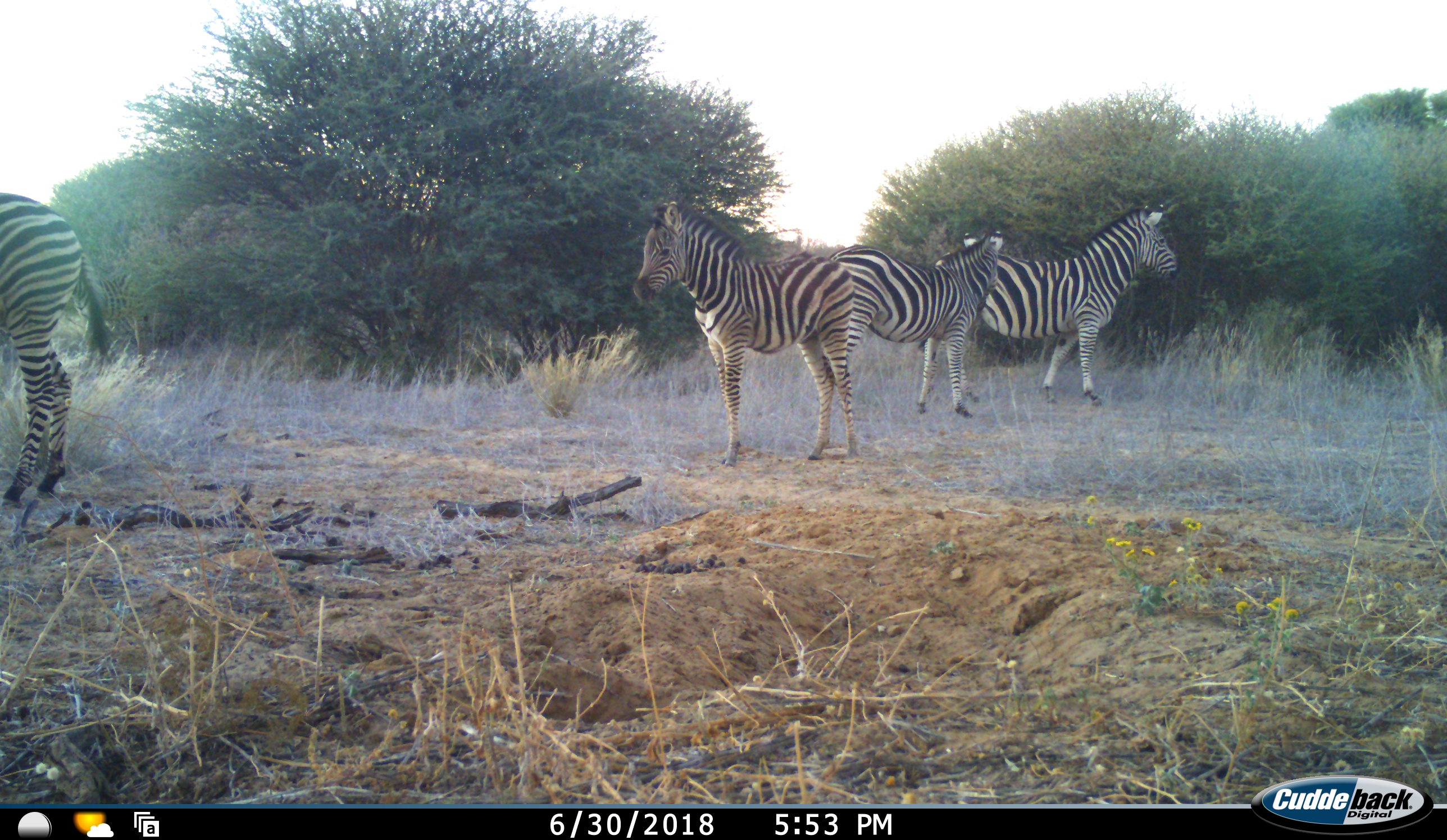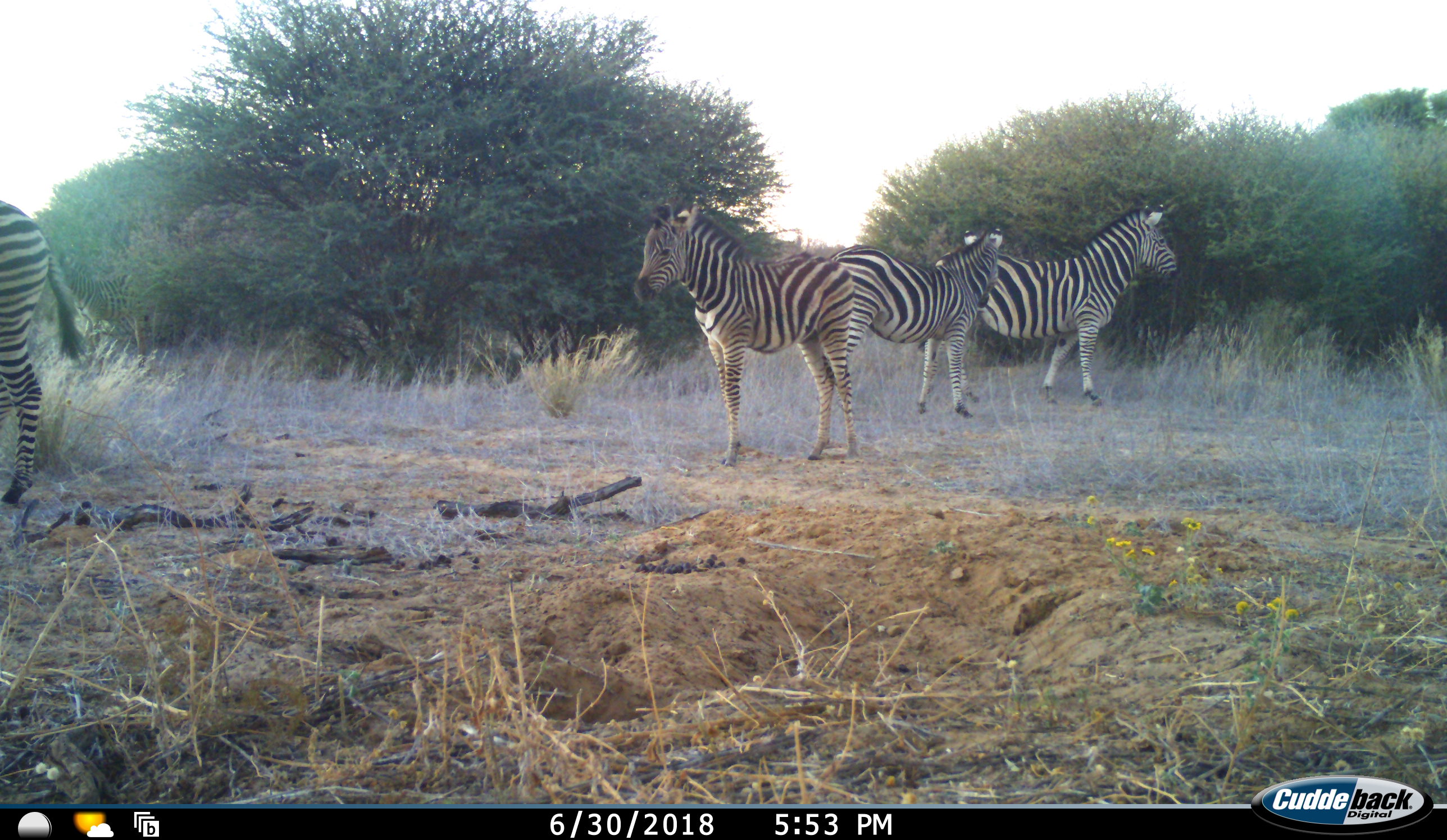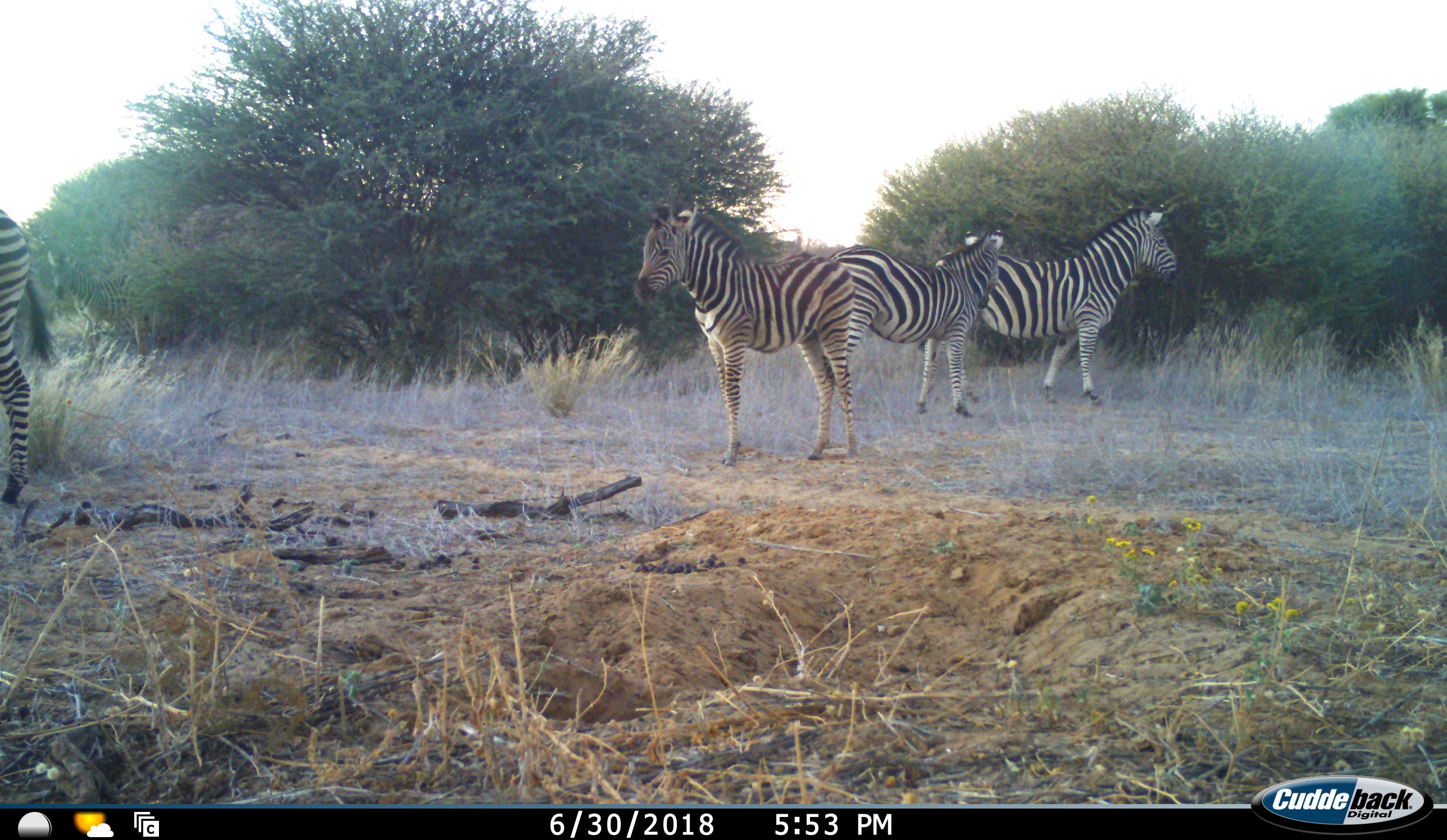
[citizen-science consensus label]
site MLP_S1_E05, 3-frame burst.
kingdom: Animalia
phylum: Chordata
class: Mammalia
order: Perissodactyla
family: Equidae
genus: Equus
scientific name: Equus quagga burchellii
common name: burchell's zebra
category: zebraburchells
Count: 4.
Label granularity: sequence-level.